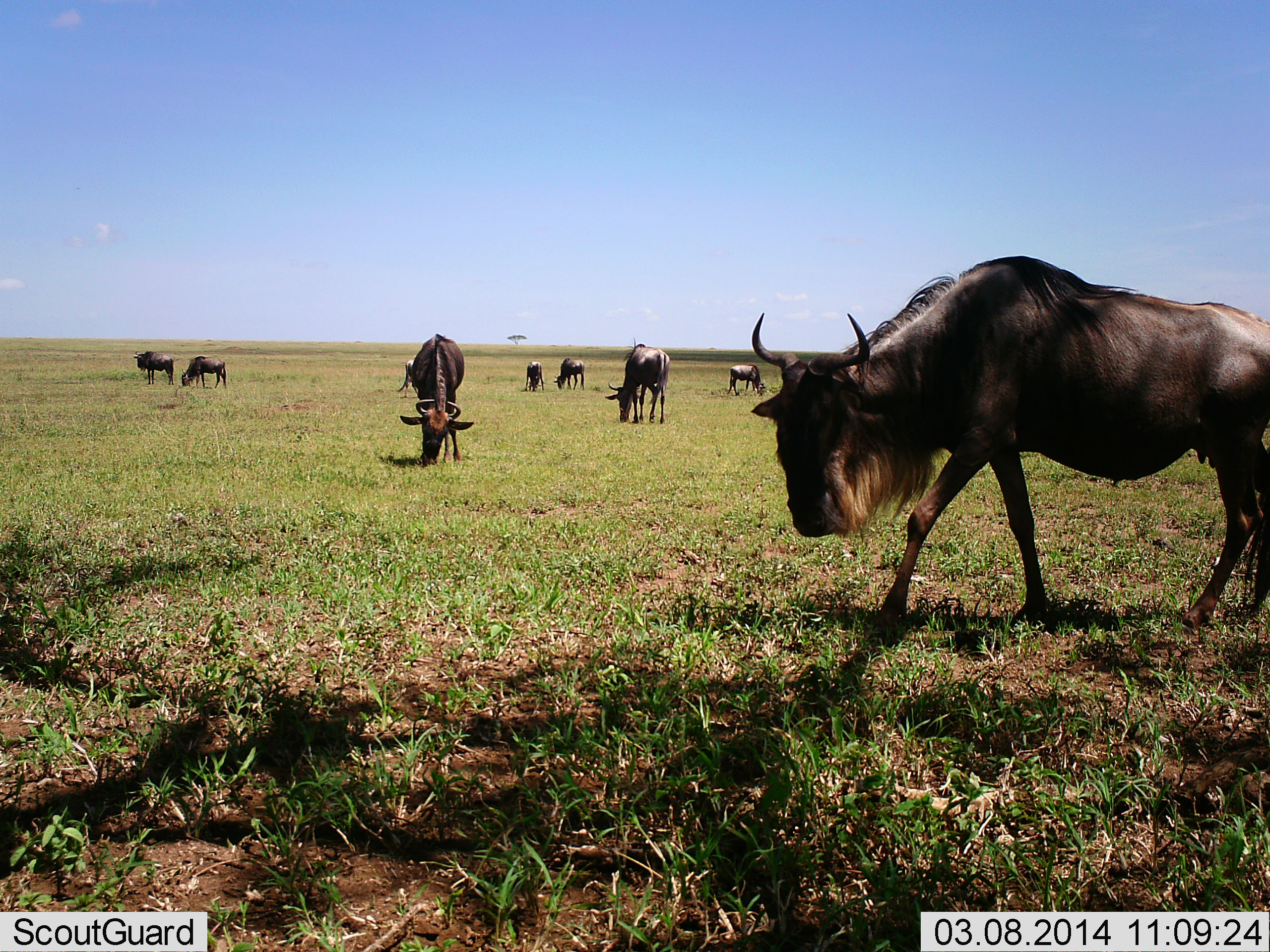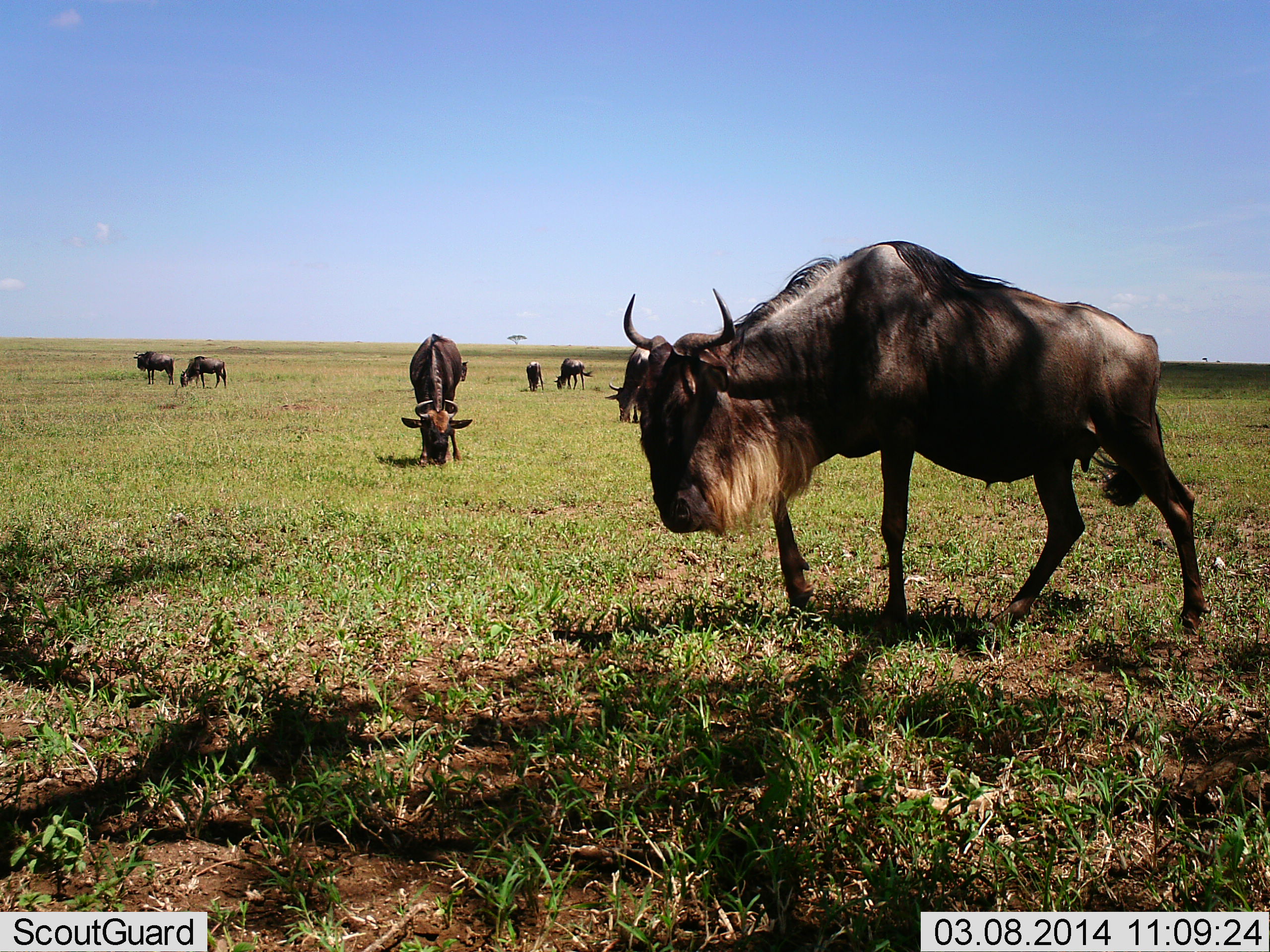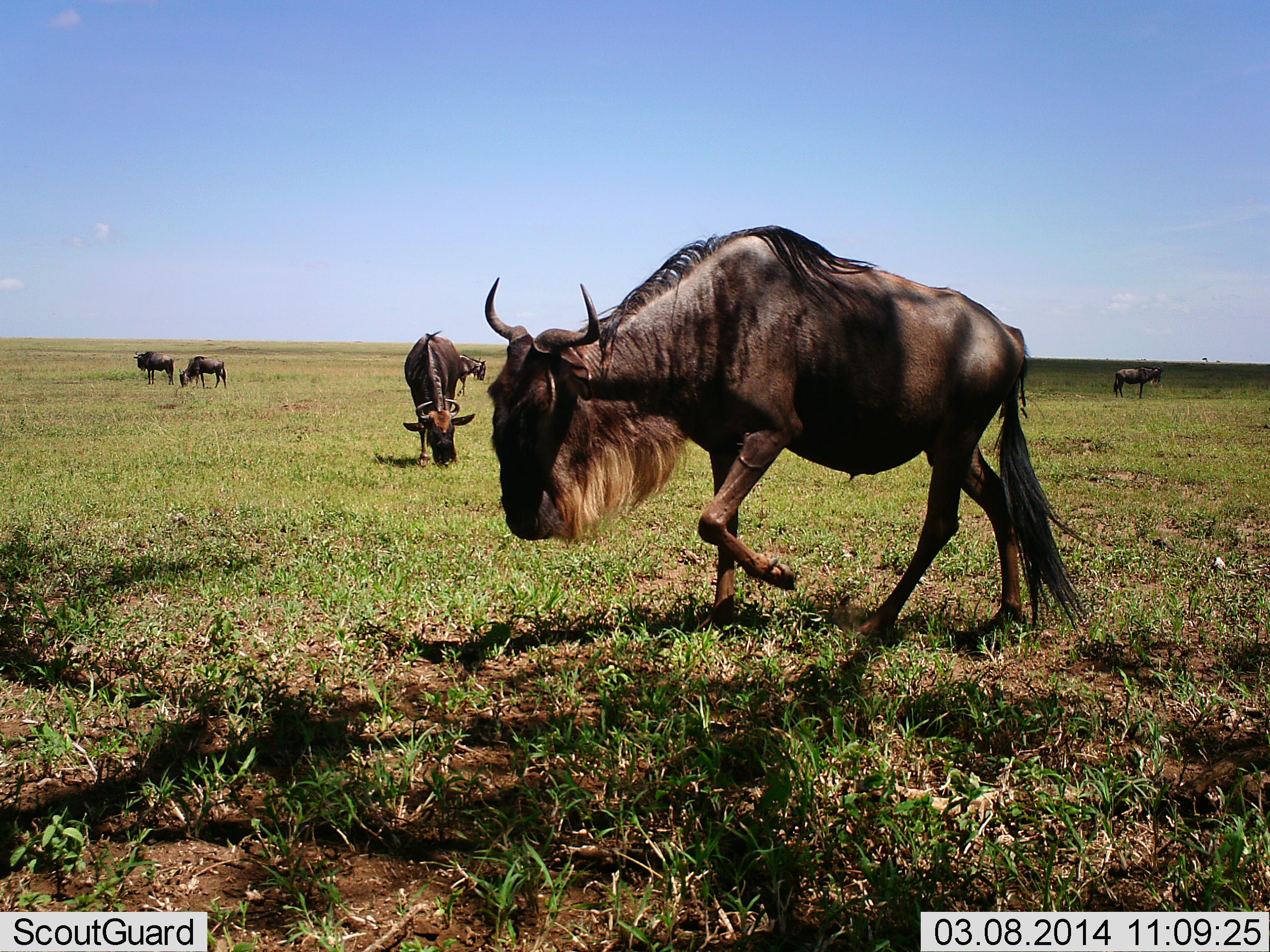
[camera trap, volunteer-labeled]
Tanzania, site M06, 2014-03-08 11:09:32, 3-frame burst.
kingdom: Animalia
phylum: Chordata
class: Mammalia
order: Artiodactyla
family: Bovidae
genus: Connochaetes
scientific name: Connochaetes taurinus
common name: blue wildebeest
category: wildebeest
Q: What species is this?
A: Wildebeest (blue wildebeest) (Connochaetes taurinus).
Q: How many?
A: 7.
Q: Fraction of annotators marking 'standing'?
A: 20%.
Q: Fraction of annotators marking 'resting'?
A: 0%.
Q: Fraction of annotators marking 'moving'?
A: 60%.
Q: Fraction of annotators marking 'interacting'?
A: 0%.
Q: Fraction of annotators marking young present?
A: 0%.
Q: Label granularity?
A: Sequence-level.